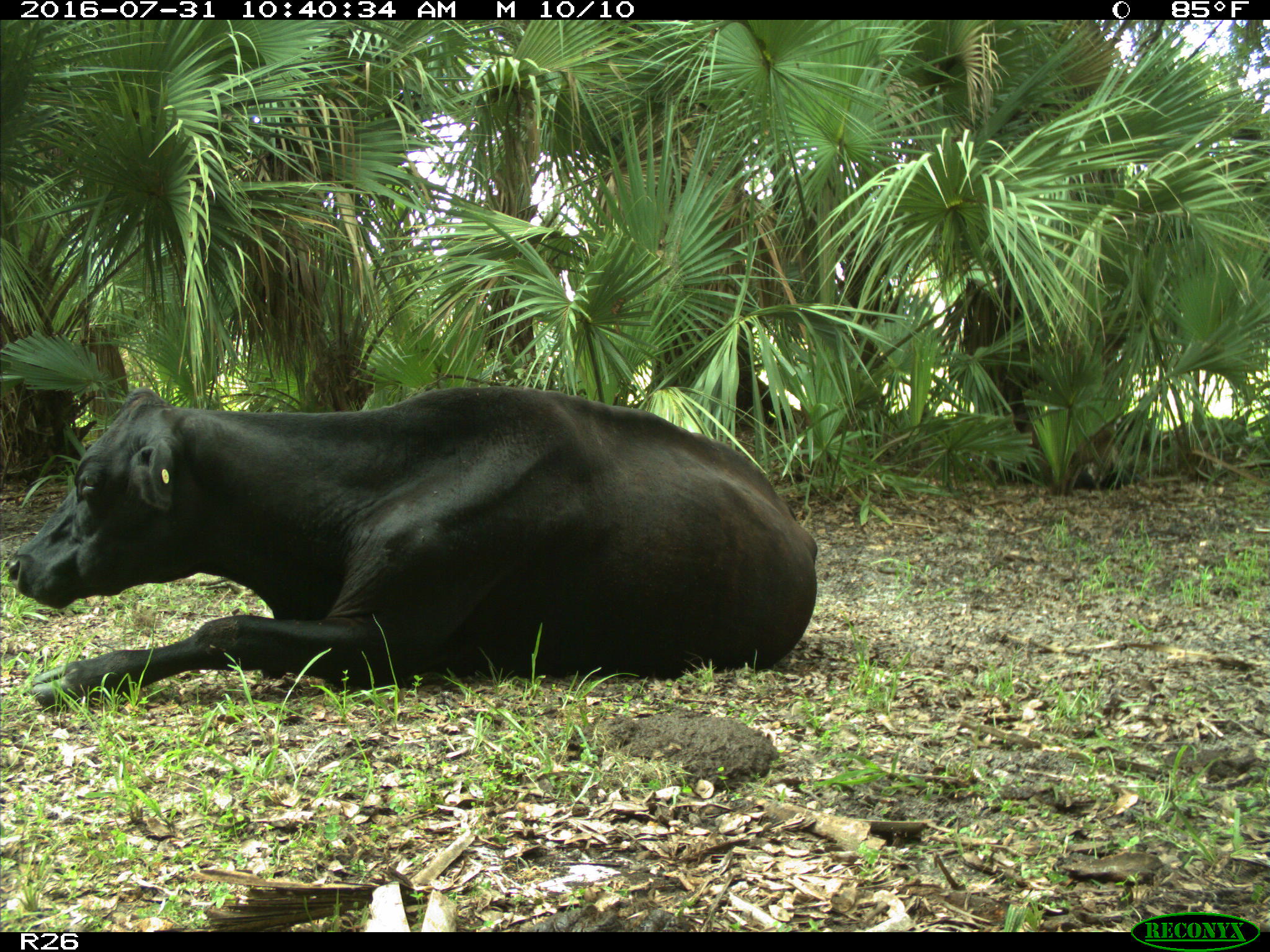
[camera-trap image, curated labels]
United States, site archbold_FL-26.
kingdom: Animalia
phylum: Chordata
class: Mammalia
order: Artiodactyla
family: Bovidae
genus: Bos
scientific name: Bos taurus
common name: domestic cow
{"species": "Bos taurus (domestic cow)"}